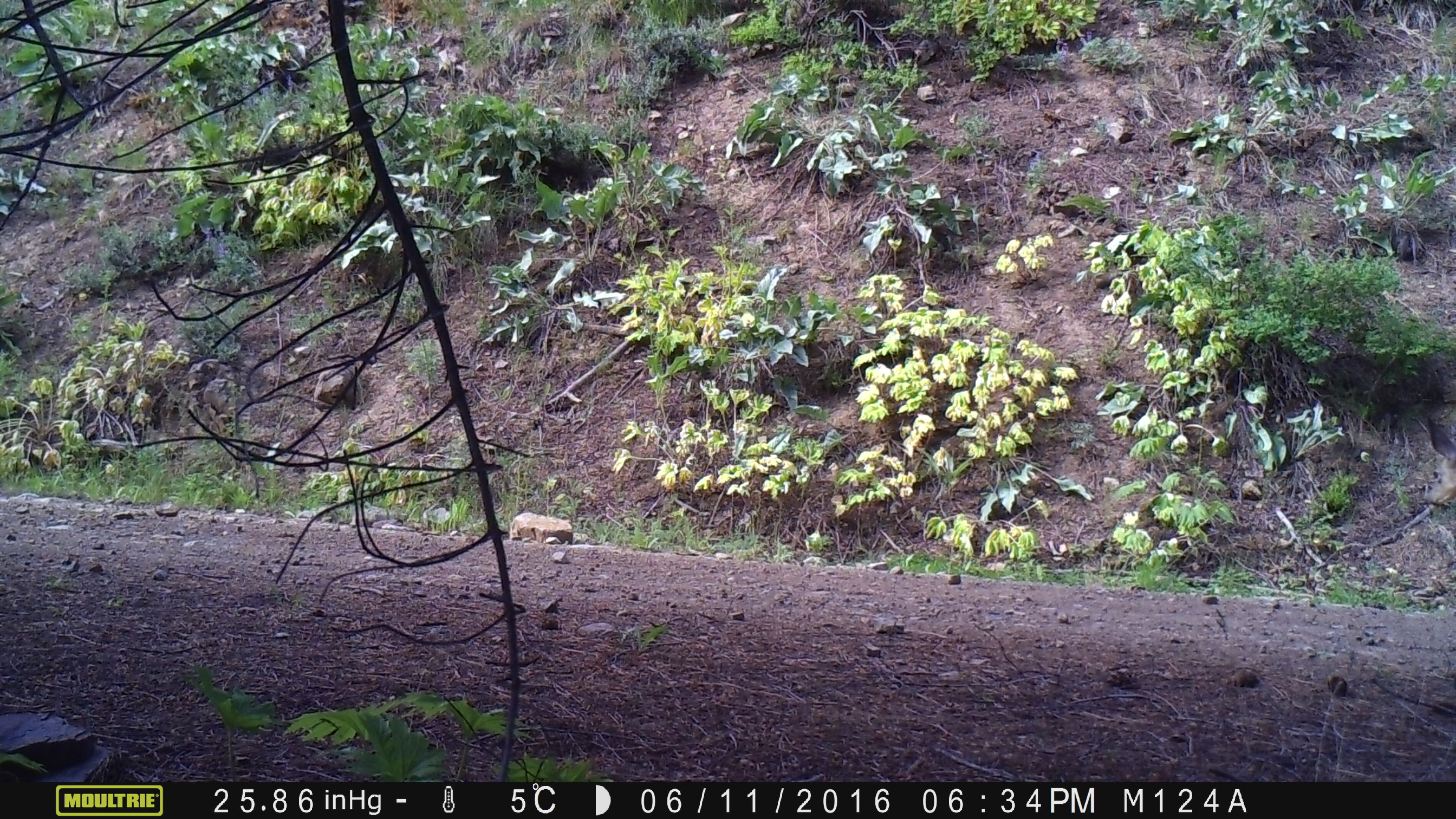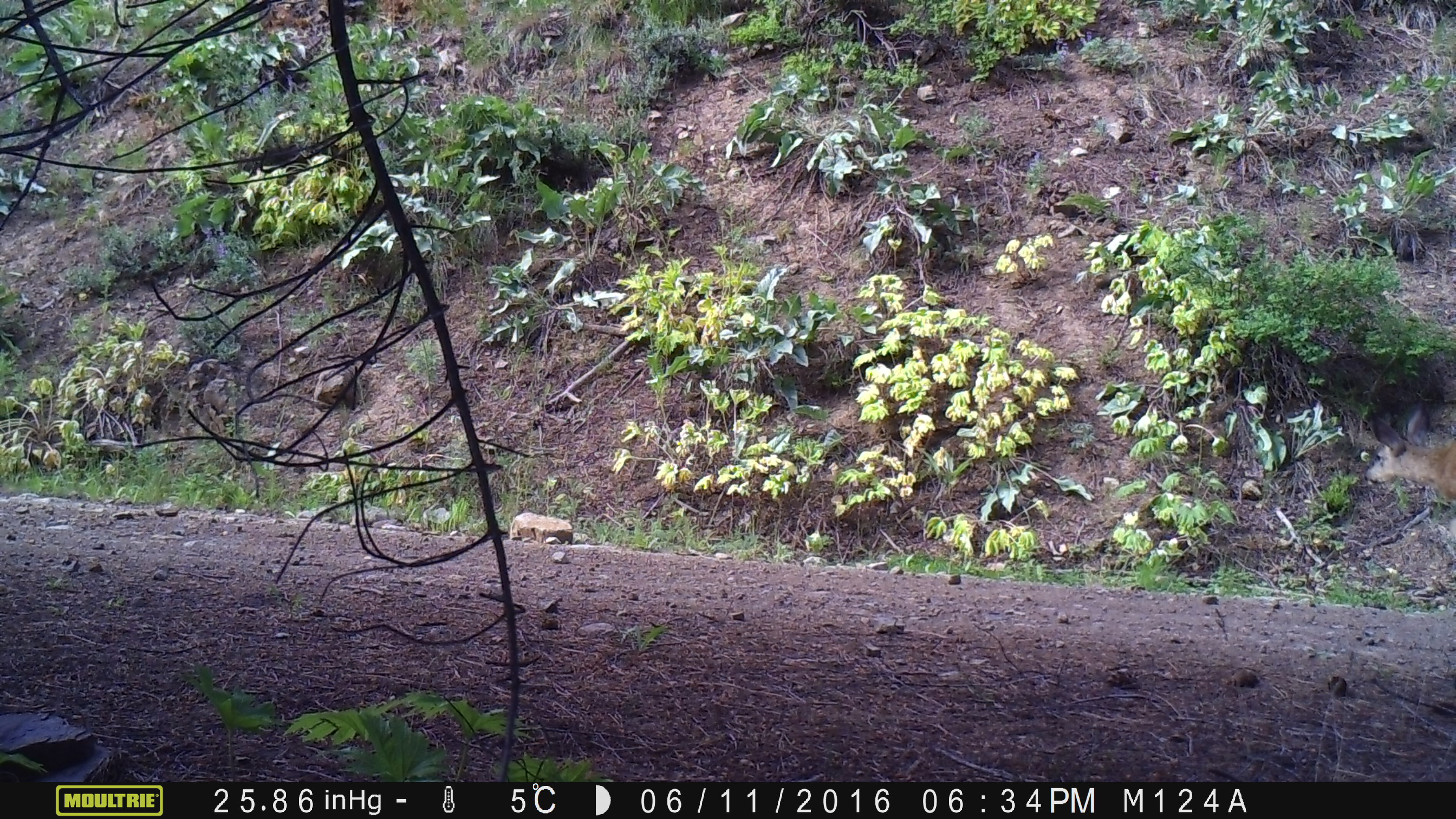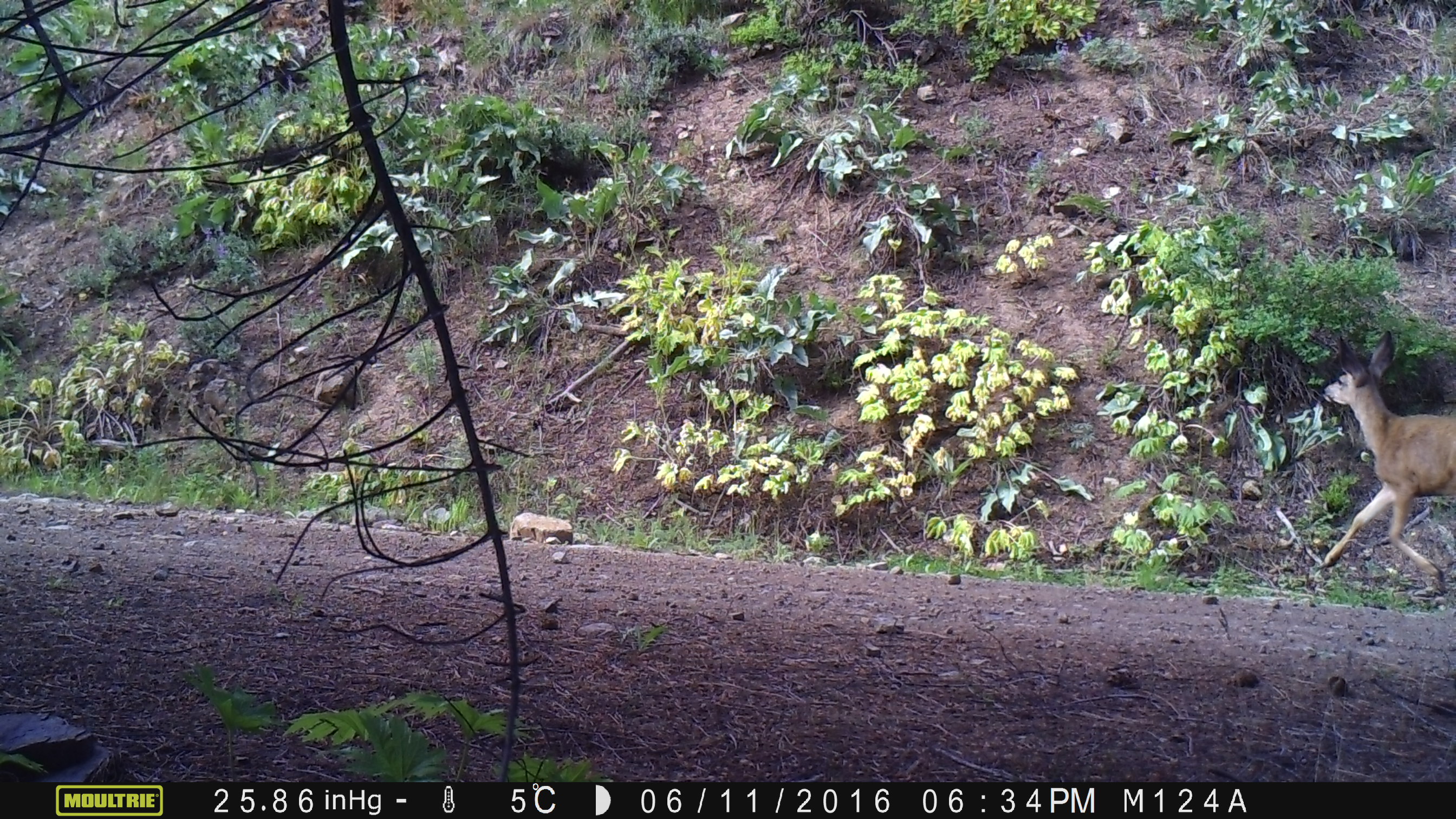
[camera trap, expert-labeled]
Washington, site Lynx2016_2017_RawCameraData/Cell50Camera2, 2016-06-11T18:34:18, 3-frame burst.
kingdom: Animalia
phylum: Chordata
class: Mammalia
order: Artiodactyla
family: Cervidae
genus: Odocoileus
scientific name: Odocoileus hemionus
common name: mule deer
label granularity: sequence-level